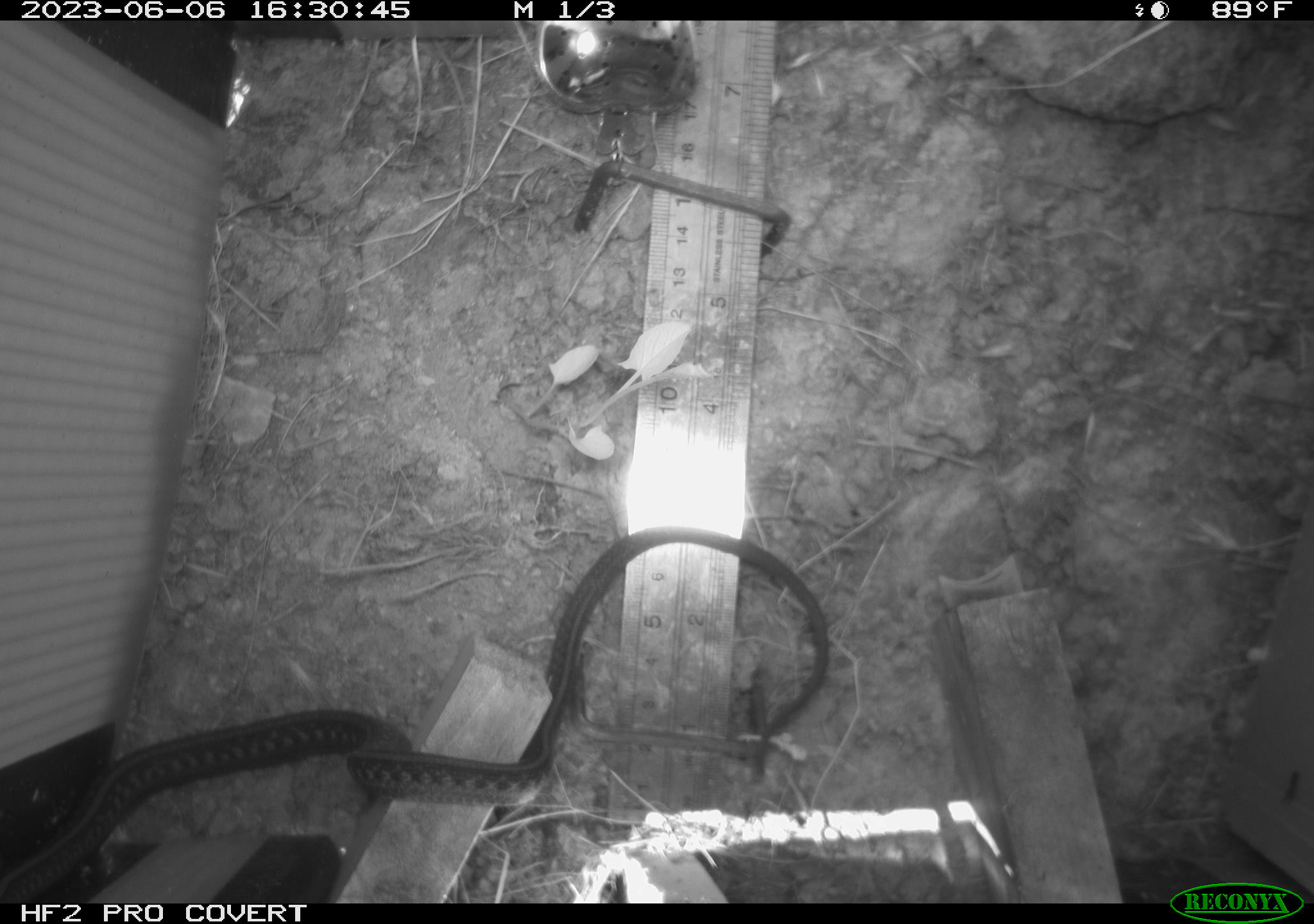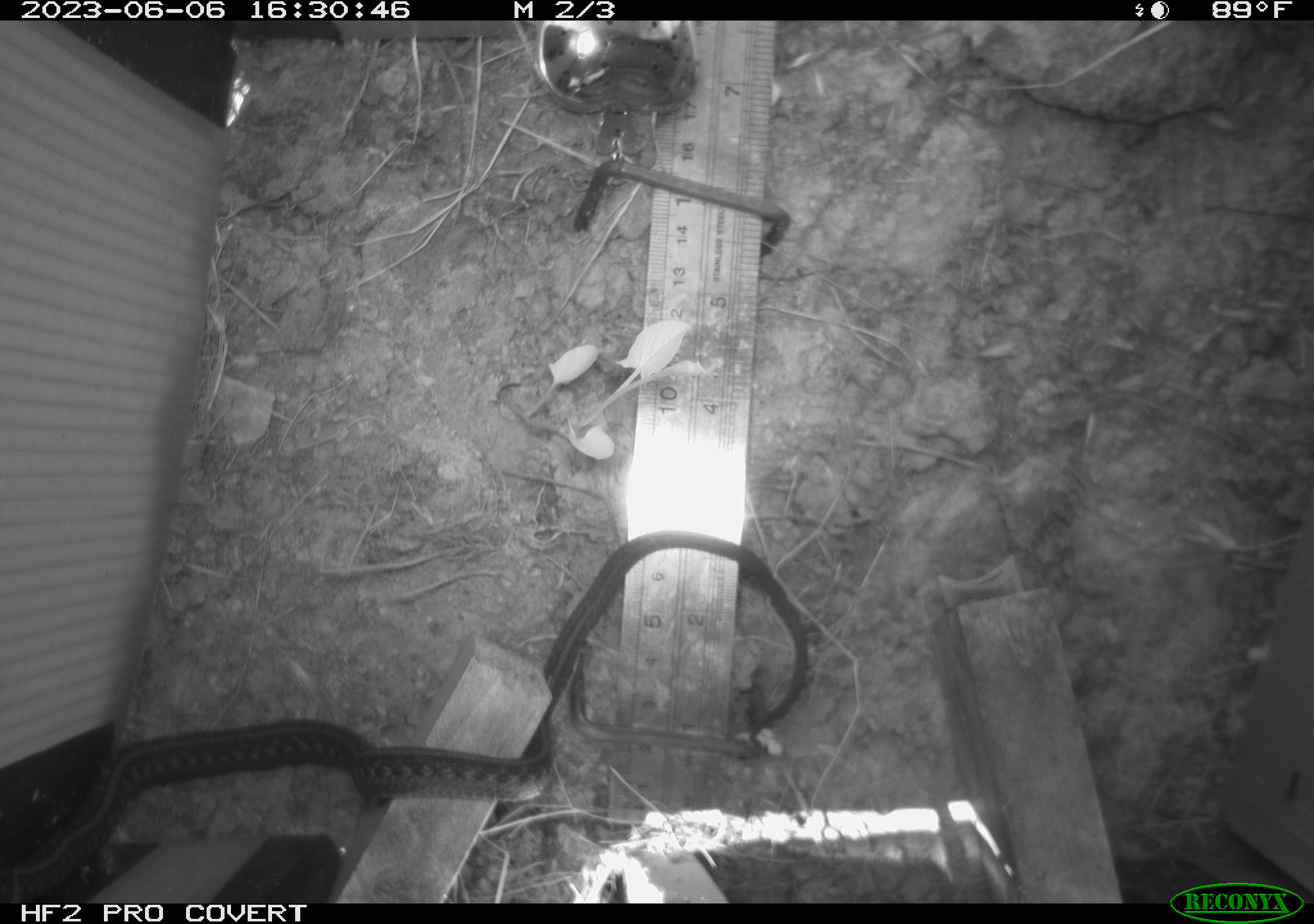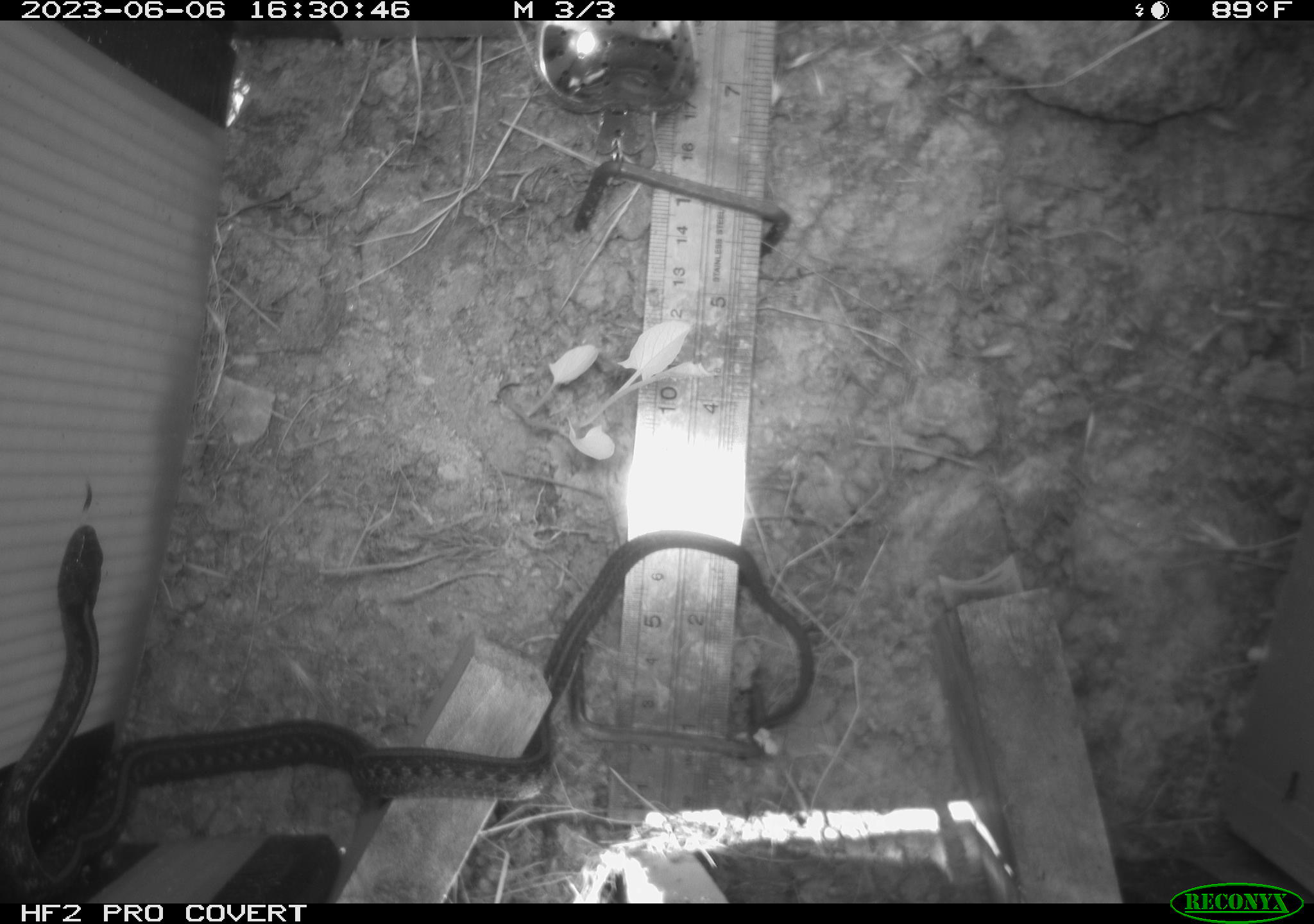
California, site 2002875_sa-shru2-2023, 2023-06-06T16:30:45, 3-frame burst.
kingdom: Animalia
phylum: Chordata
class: Reptilia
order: Squamata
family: Colubridae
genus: Thamnophis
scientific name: Thamnophis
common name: american gartersnakes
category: thamnophis species